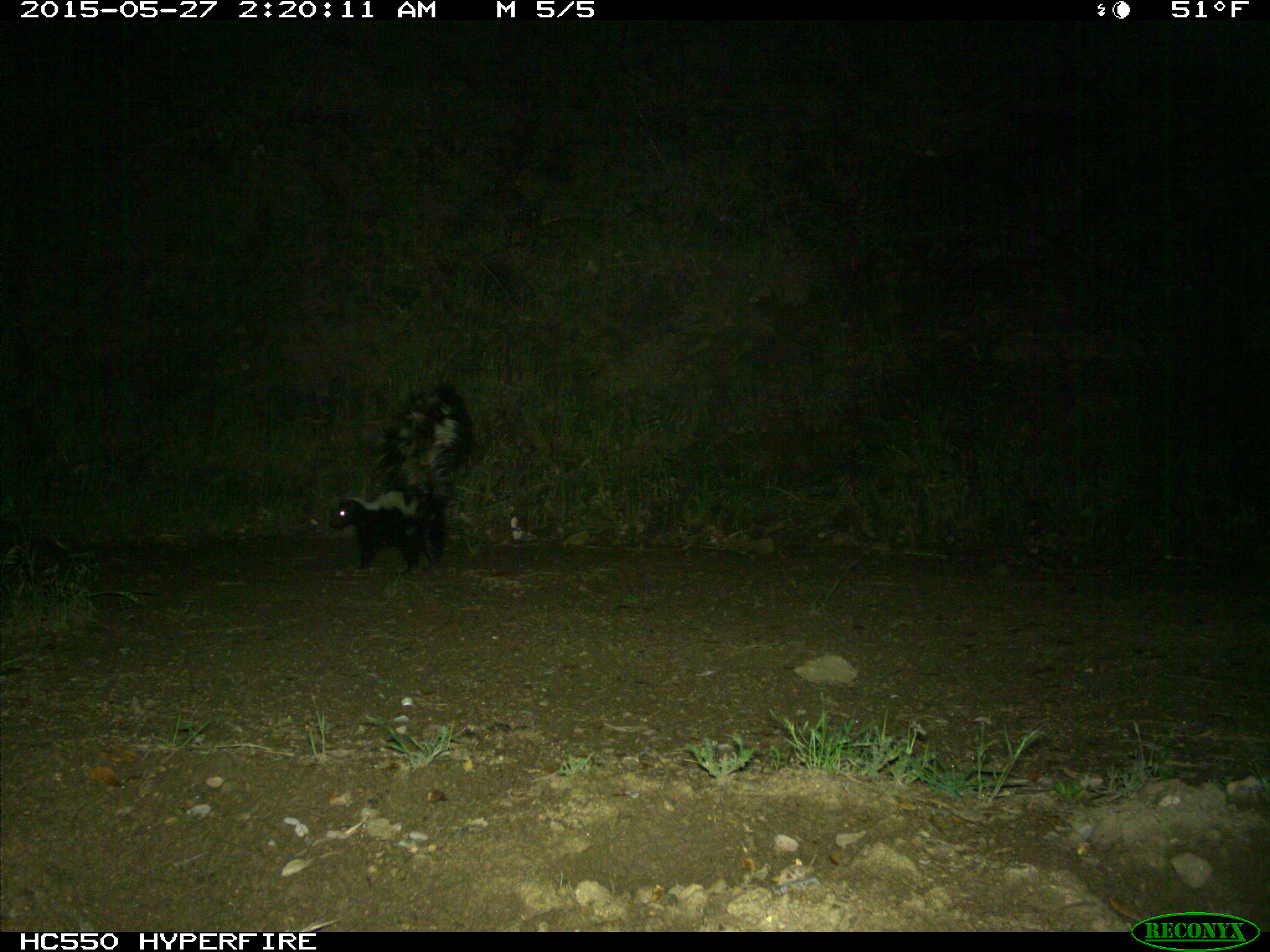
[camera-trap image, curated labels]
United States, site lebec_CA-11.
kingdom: Animalia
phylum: Chordata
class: Mammalia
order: Carnivora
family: Mephitidae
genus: Mephitis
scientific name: Mephitis mephitis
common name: striped skunk